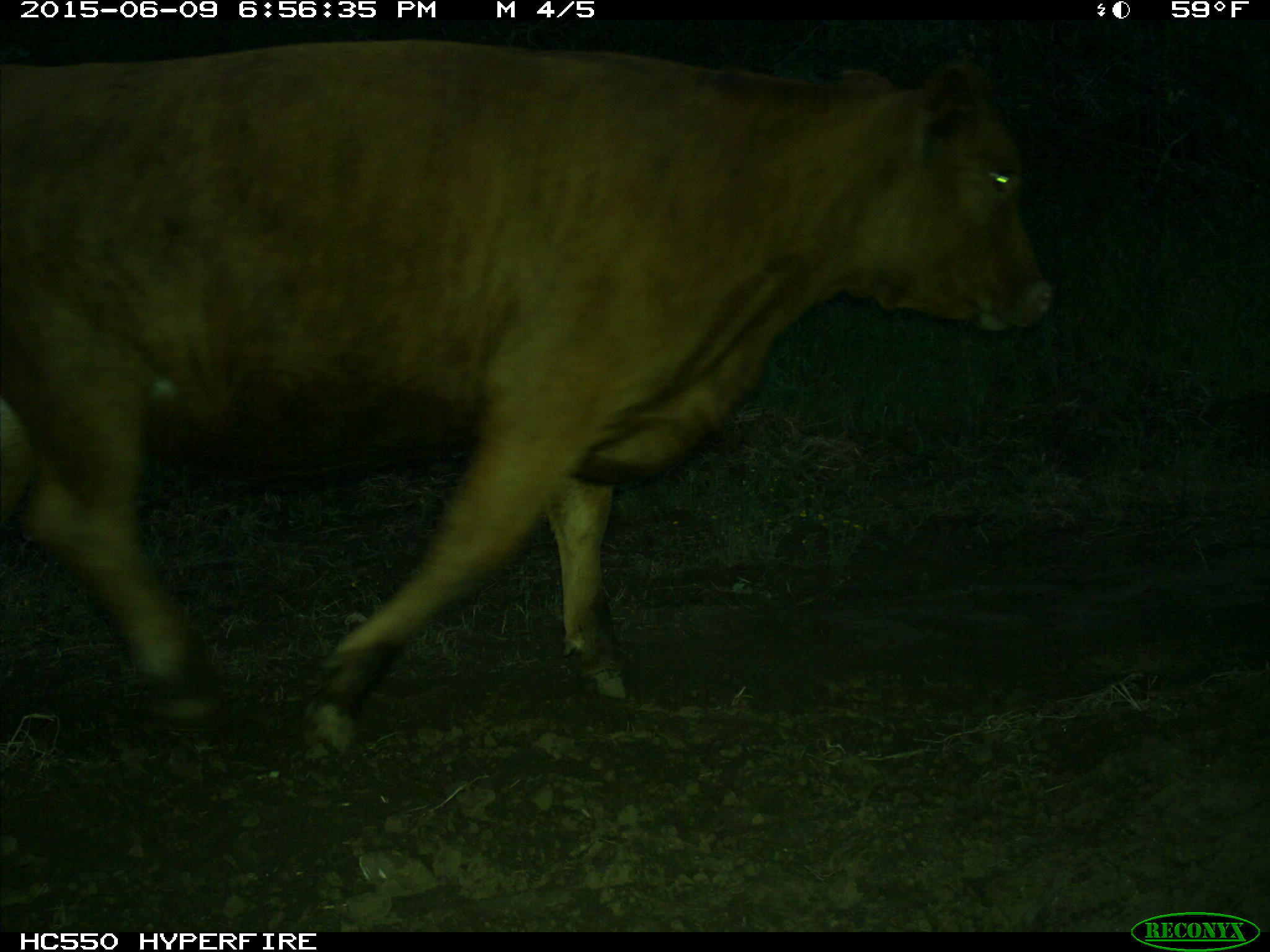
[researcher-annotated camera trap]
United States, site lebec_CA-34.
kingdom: Animalia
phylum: Chordata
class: Mammalia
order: Artiodactyla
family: Bovidae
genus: Bos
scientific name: Bos taurus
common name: domestic cow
Bos taurus (domestic cow).